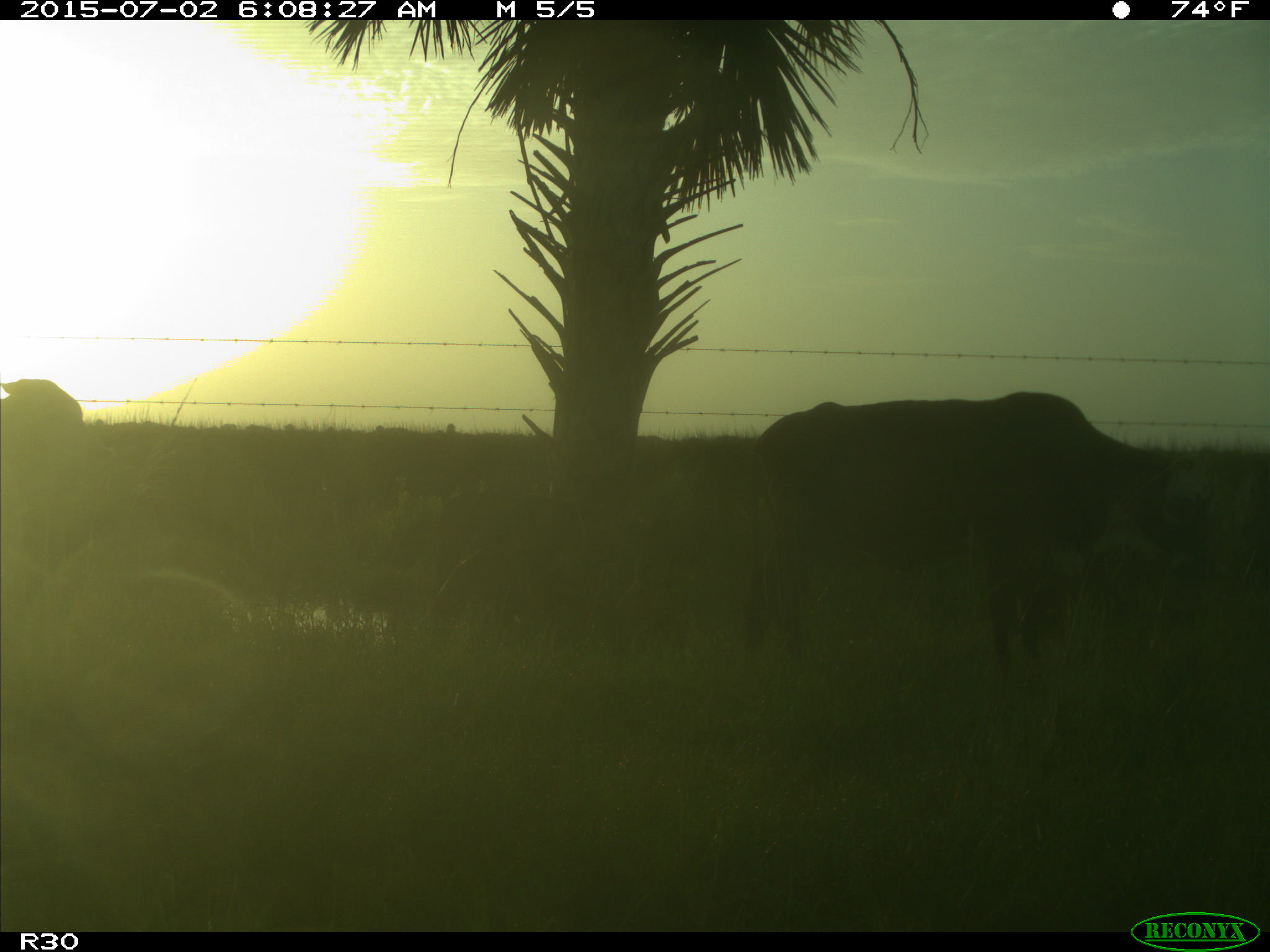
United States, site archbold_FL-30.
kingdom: Animalia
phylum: Chordata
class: Mammalia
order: Artiodactyla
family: Bovidae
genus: Bos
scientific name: Bos taurus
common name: domestic cow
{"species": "Bos taurus (domestic cow)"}